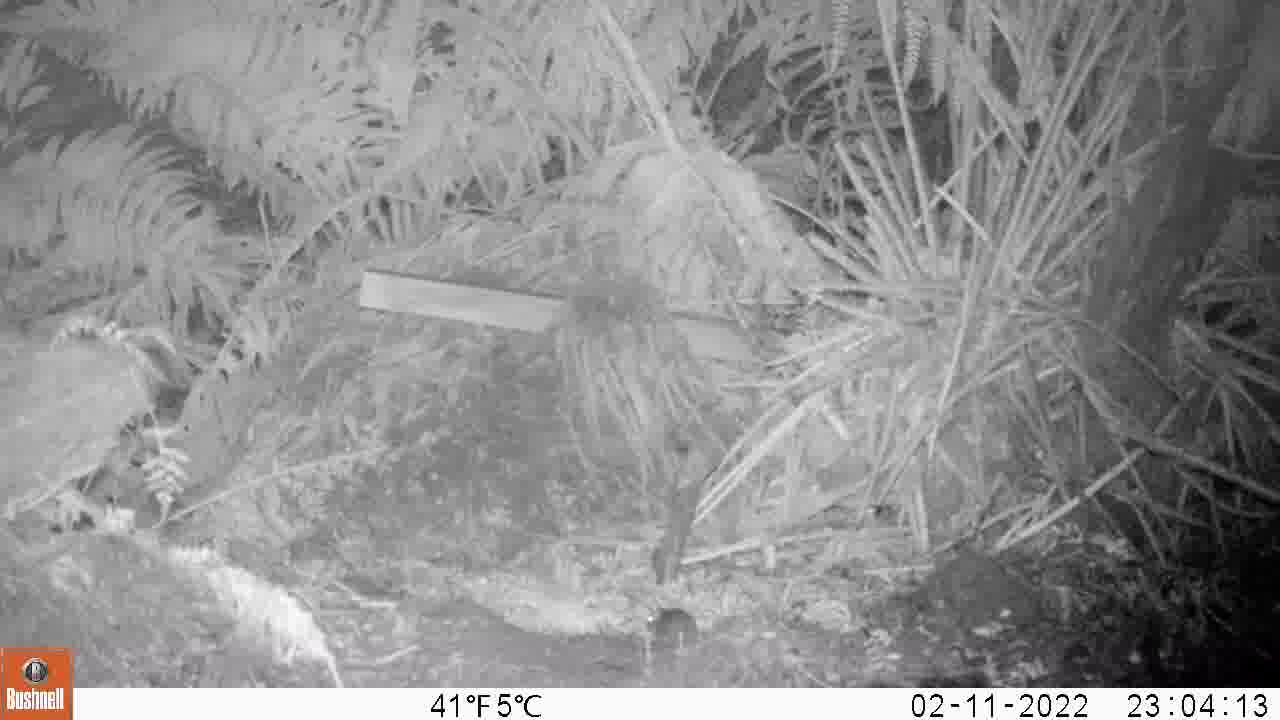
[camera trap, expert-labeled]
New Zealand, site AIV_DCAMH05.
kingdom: Animalia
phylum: Chordata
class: Mammalia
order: Rodentia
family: Muridae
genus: Mus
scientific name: Mus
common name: mouse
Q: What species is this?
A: Mouse (Mus).